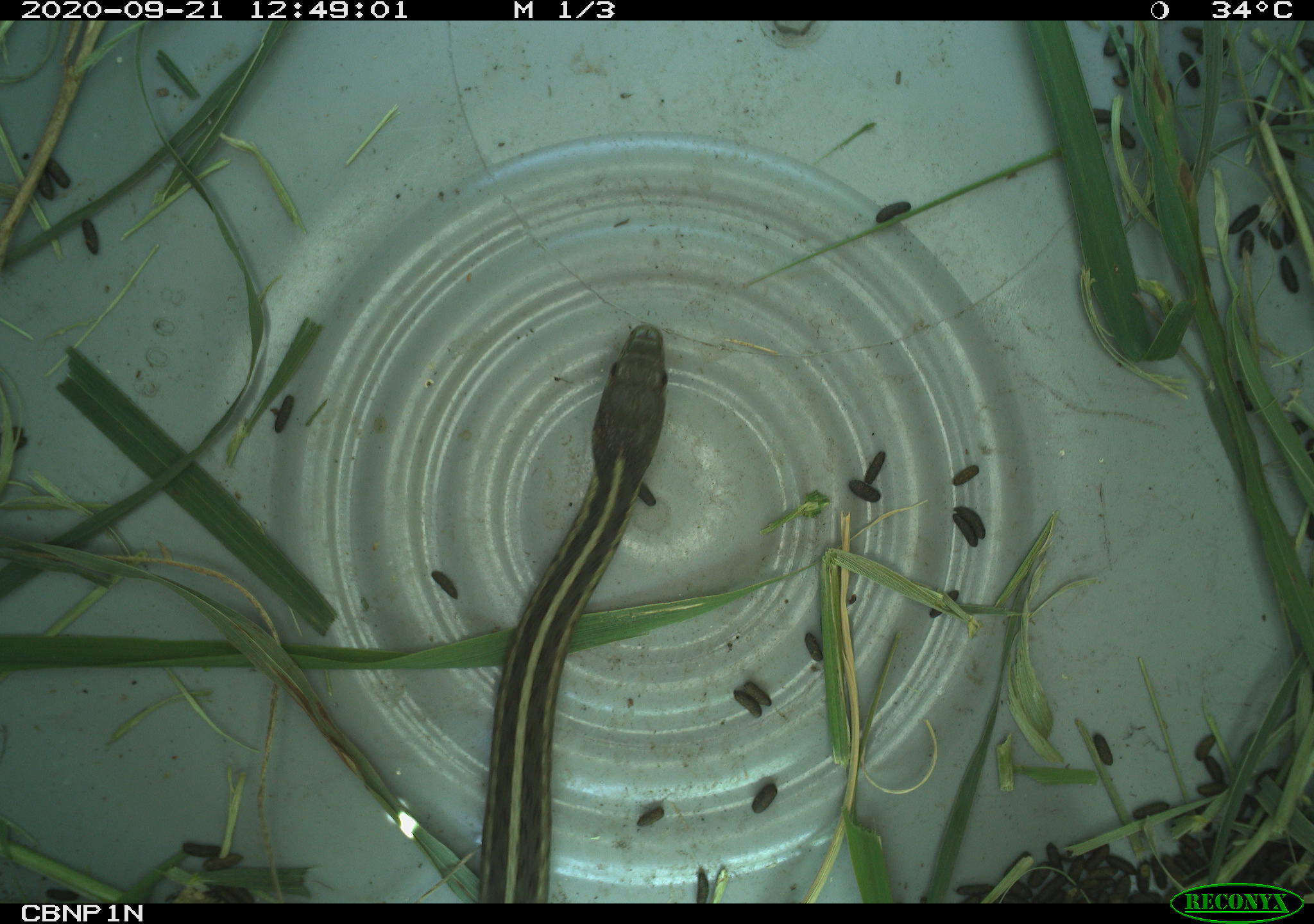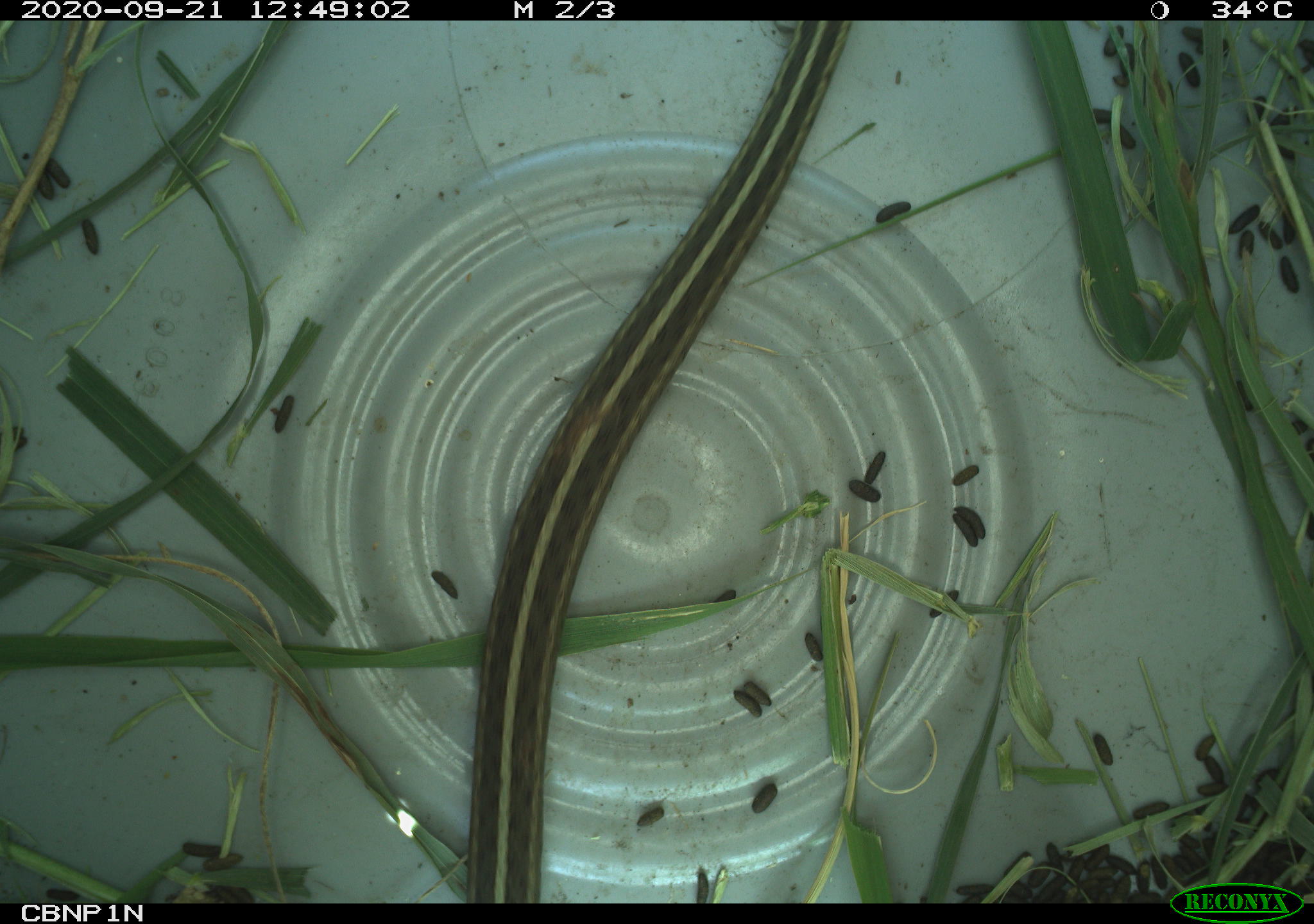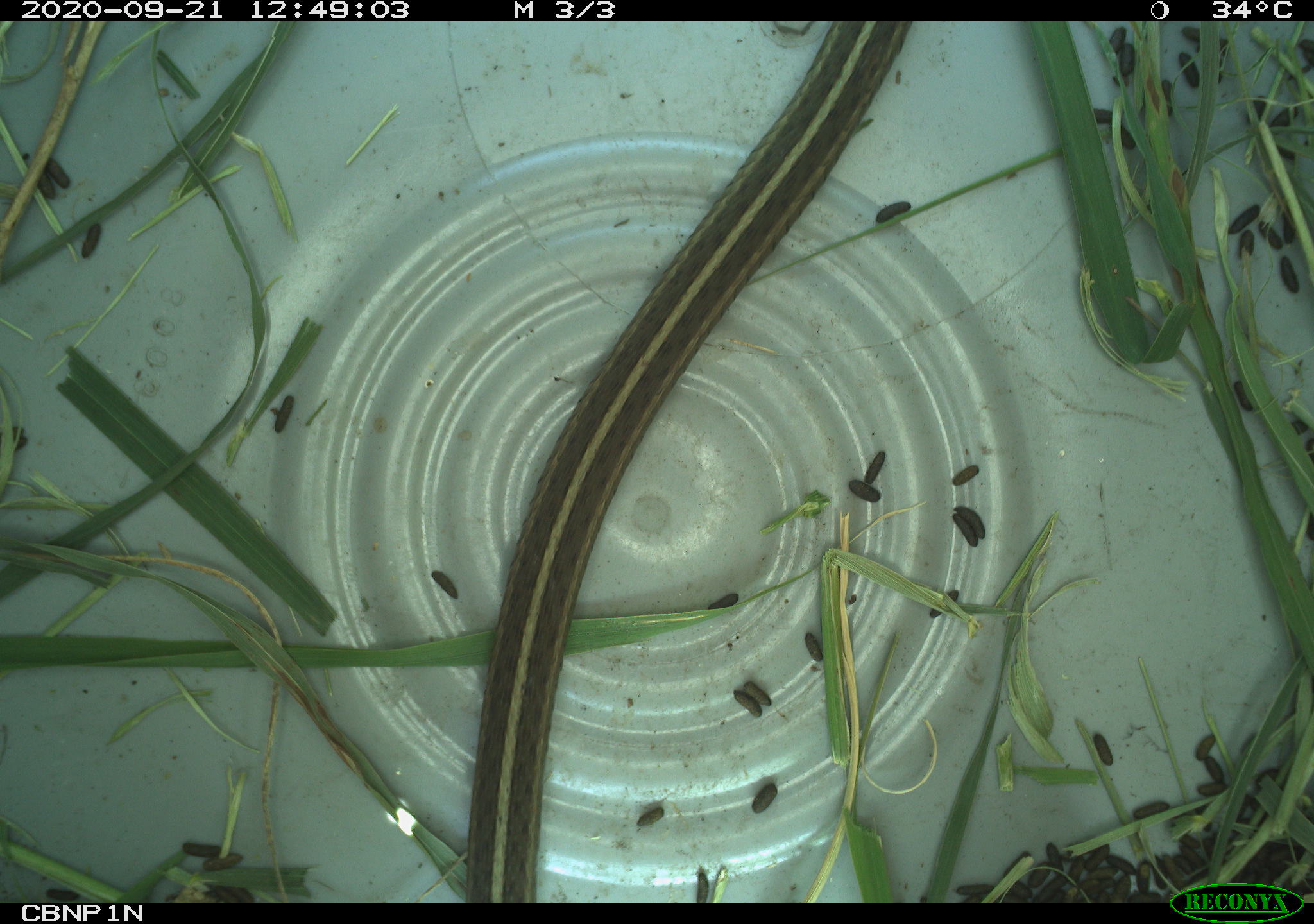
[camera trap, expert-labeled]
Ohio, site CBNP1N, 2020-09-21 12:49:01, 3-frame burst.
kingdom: Animalia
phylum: Chordata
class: Reptilia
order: Squamata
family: Colubridae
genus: Thamnophis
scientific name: Thamnophis sirtalis sirtalis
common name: eastern gartersnake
Eastern gartersnake (Thamnophis sirtalis sirtalis).